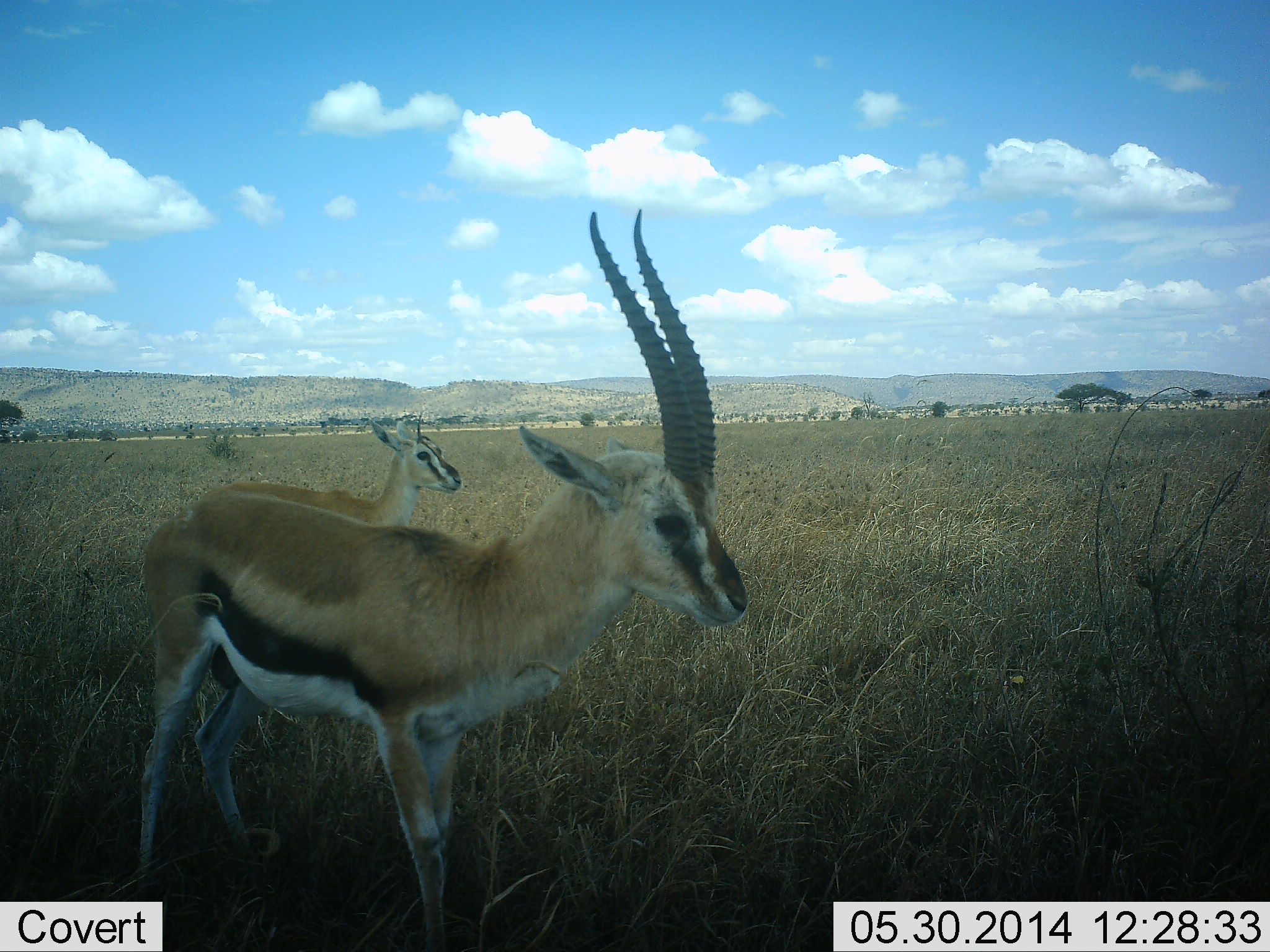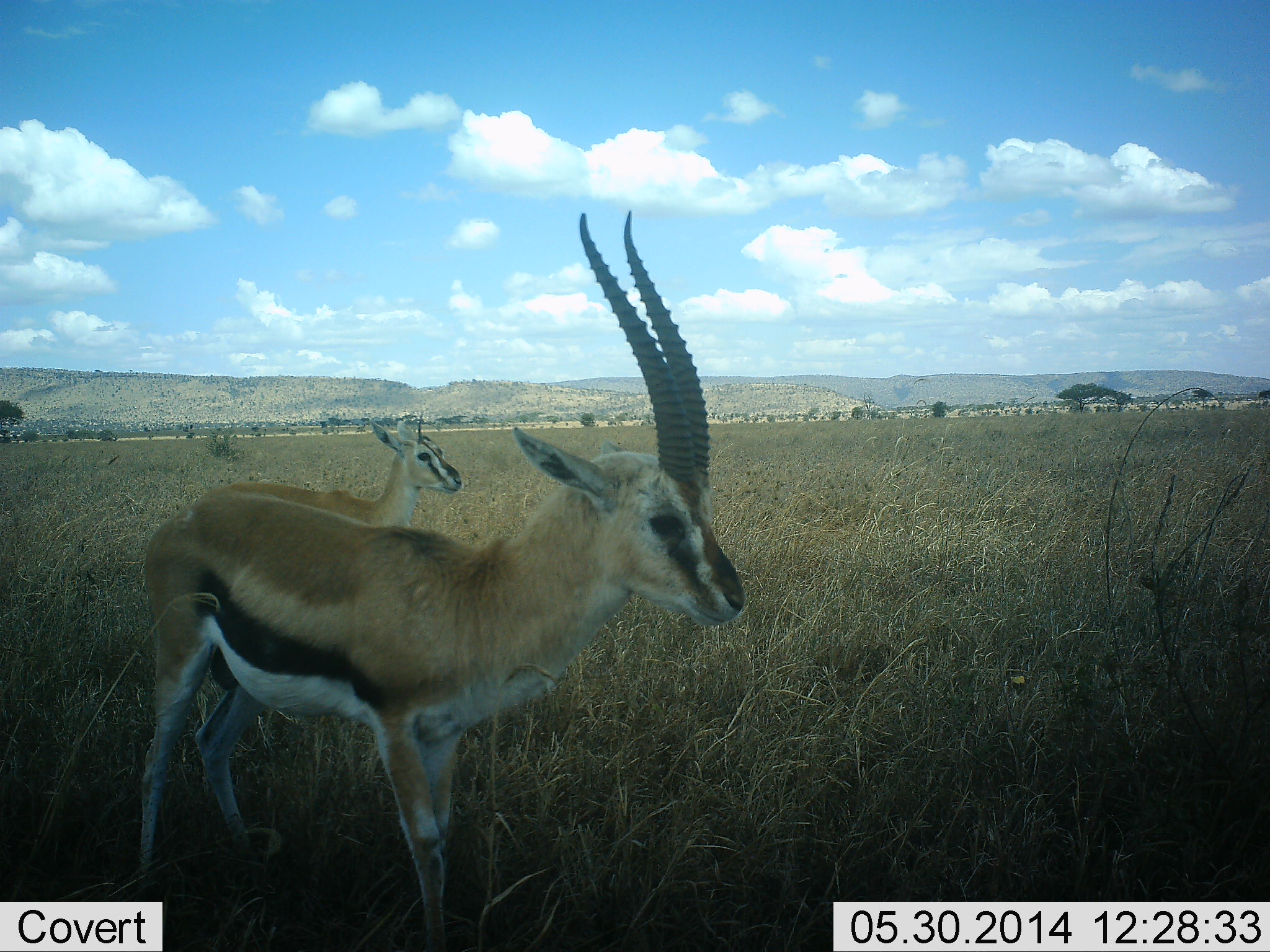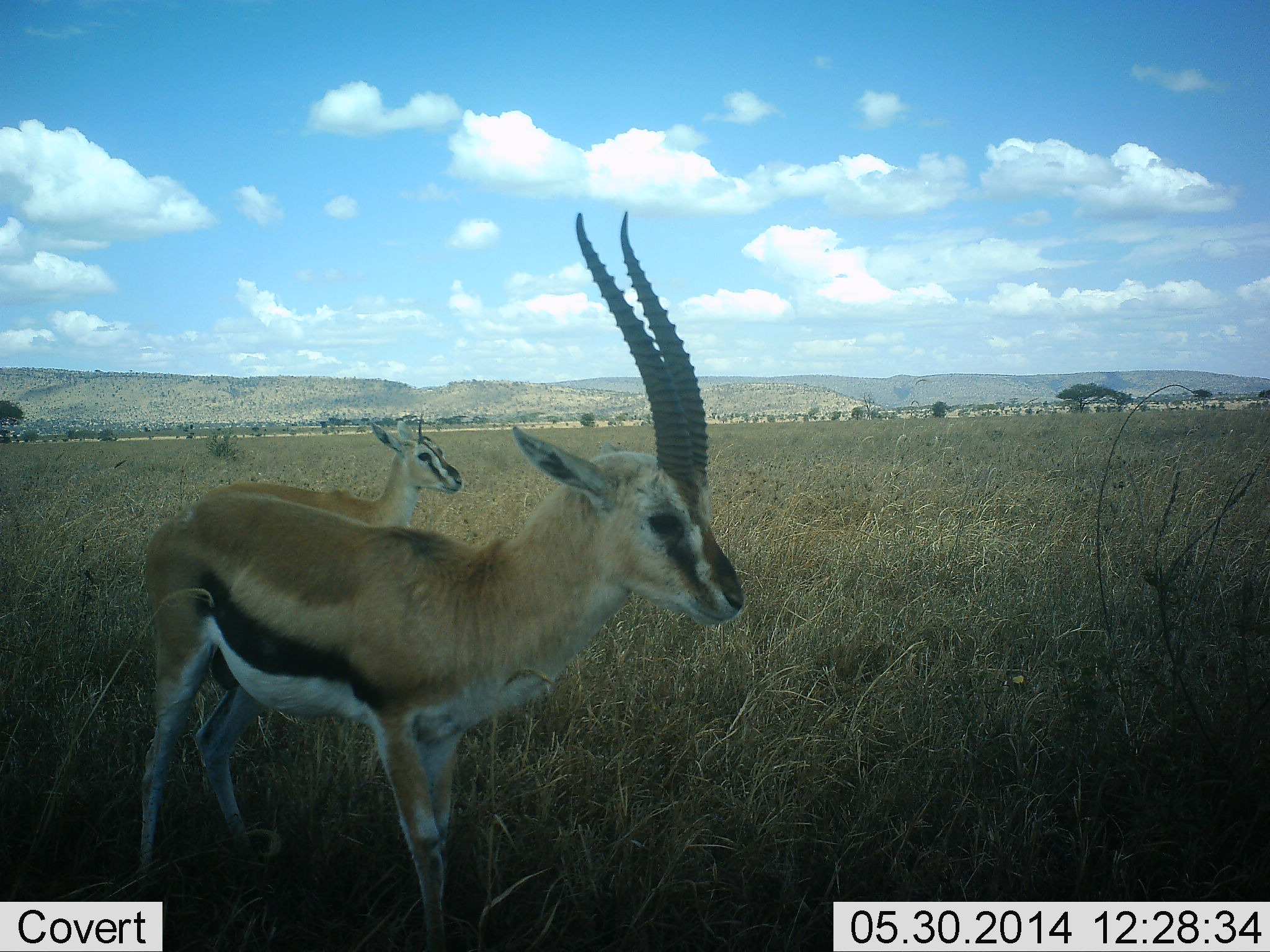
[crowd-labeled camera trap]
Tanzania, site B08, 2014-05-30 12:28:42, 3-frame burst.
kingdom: Animalia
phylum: Chordata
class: Mammalia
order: Artiodactyla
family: Bovidae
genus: Eudorcas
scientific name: Eudorcas thomsonii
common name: thomson's gazelle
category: gazellethomsons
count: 2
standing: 100%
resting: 0%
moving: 0%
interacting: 0%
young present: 0%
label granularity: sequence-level